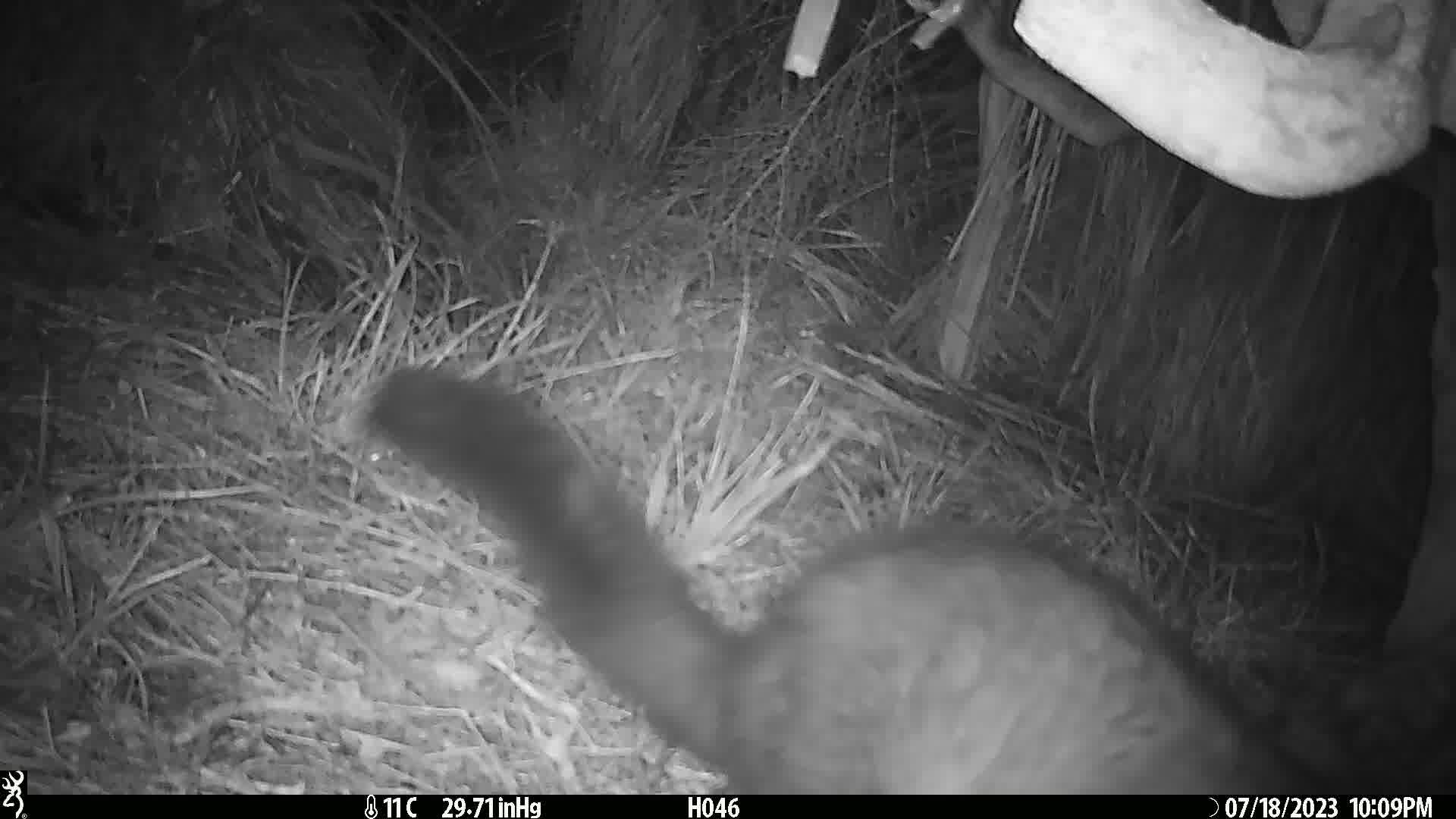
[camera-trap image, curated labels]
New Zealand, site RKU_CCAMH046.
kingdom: Animalia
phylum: Chordata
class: Mammalia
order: Diprotodontia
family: Phalangeridae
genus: Trichosurus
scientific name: Trichosurus vulpecula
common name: common brushtail possum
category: possum